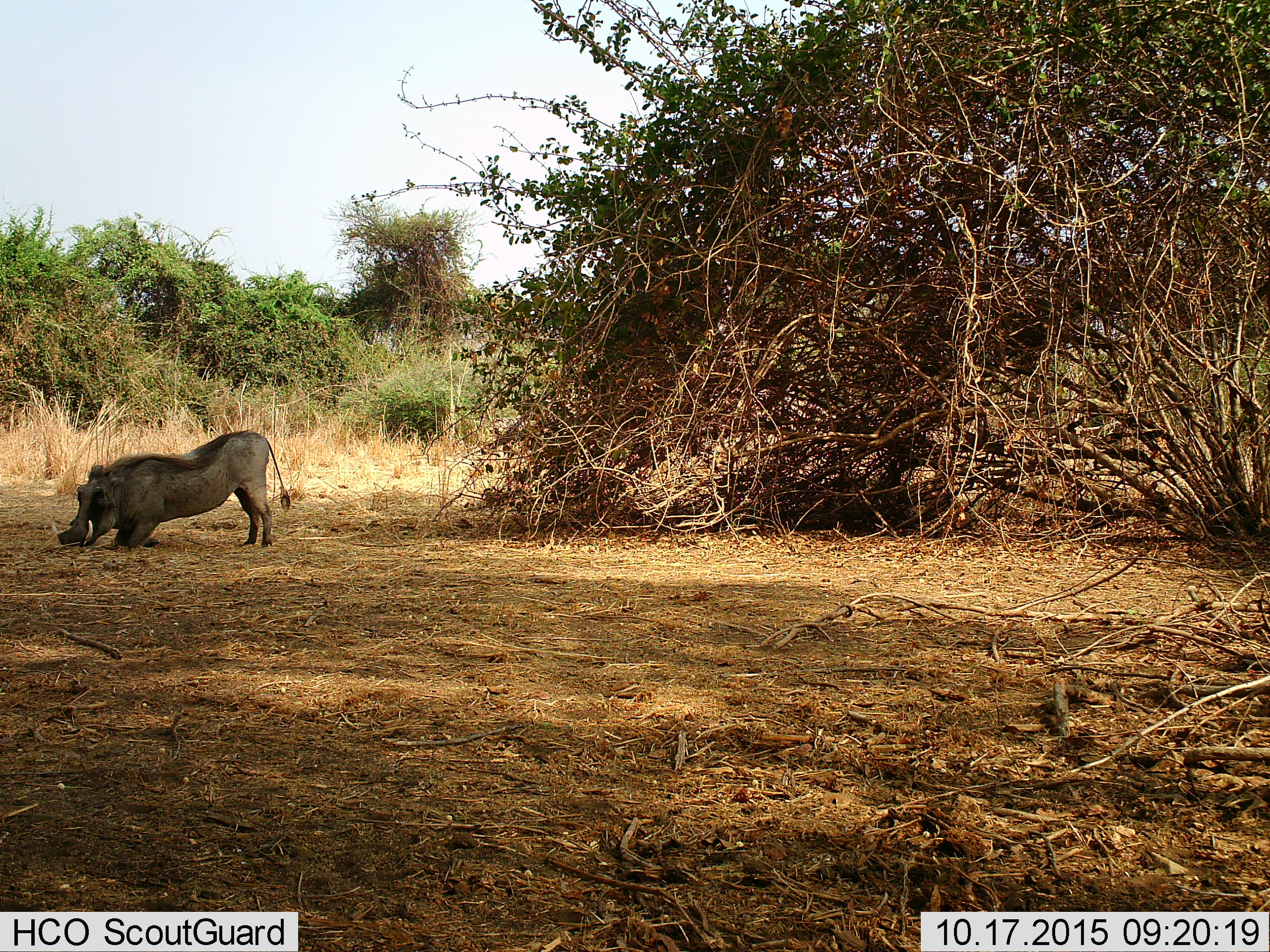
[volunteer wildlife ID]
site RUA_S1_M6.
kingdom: Animalia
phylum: Chordata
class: Mammalia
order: Artiodactyla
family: Suidae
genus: Phacochoerus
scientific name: Phacochoerus africanus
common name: warthog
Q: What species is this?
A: Warthog (Phacochoerus africanus).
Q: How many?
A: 1.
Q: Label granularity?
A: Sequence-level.